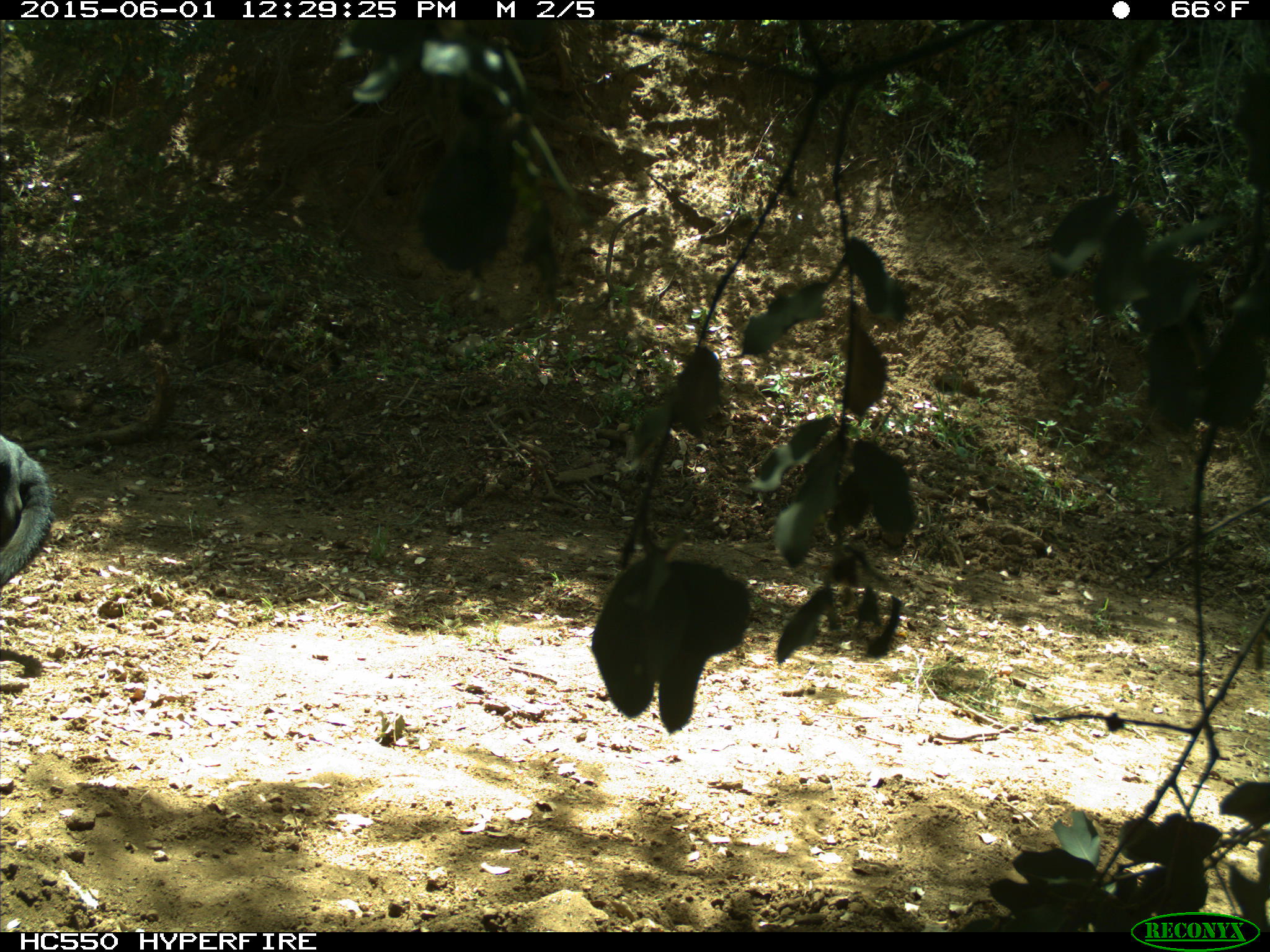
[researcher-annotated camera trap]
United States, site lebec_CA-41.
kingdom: Animalia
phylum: Chordata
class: Mammalia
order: Artiodactyla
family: Bovidae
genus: Bos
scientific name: Bos taurus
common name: domestic cow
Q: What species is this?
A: Bos taurus (domestic cow).